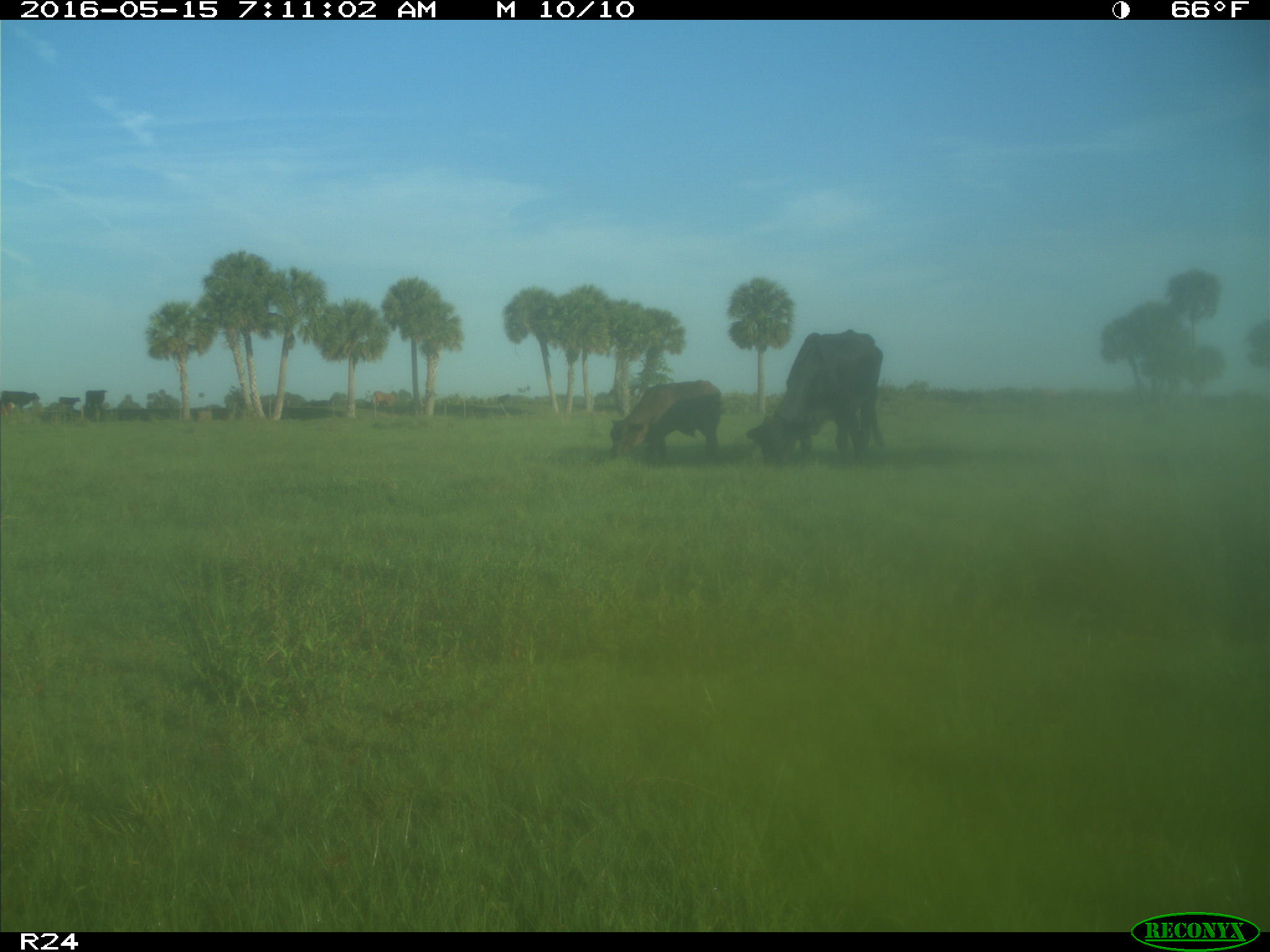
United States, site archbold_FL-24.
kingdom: Animalia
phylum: Chordata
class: Mammalia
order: Artiodactyla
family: Bovidae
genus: Bos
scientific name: Bos taurus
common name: domestic cow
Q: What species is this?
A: Bos taurus (domestic cow).